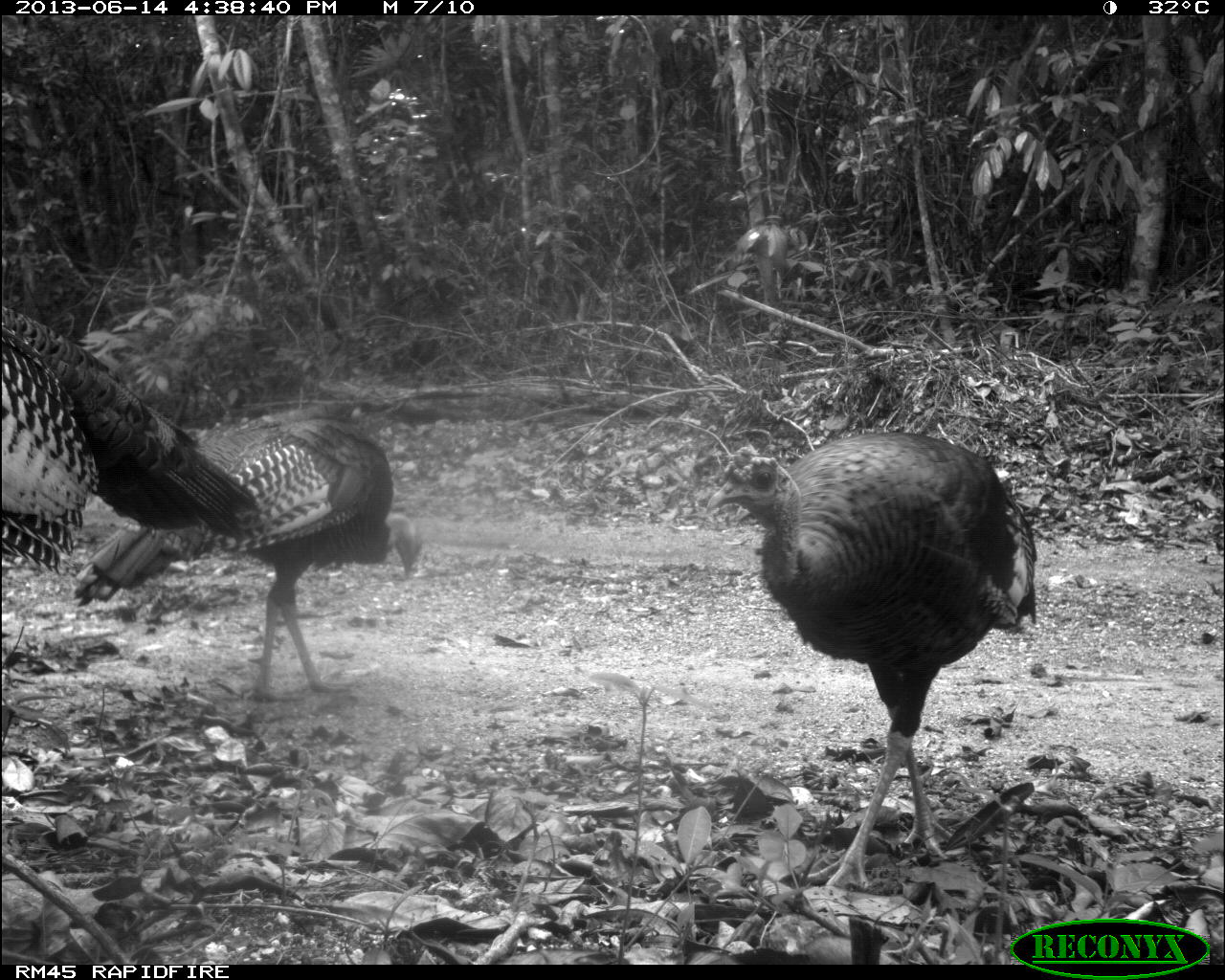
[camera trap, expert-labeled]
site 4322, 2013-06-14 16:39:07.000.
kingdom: Animalia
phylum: Chordata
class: Aves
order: Galliformes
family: Phasianidae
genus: Meleagris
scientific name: Meleagris ocellata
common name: ocellated turkey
Meleagris ocellata (ocellated turkey), count 3.